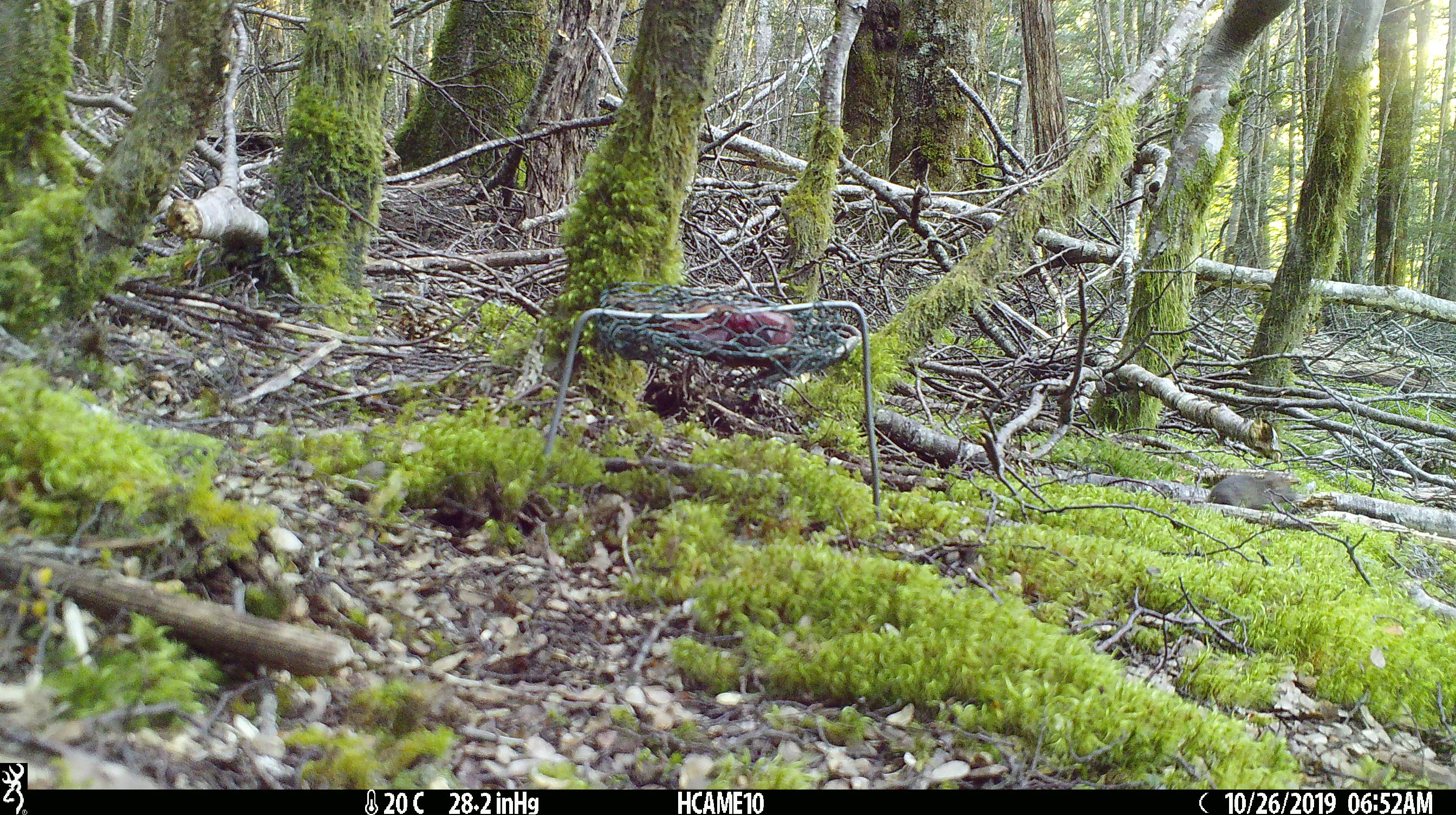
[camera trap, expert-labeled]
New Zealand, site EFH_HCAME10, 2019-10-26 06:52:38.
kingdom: Animalia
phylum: Chordata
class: Mammalia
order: Rodentia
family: Muridae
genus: Mus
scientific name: Mus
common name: mouse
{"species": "mouse (Mus)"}